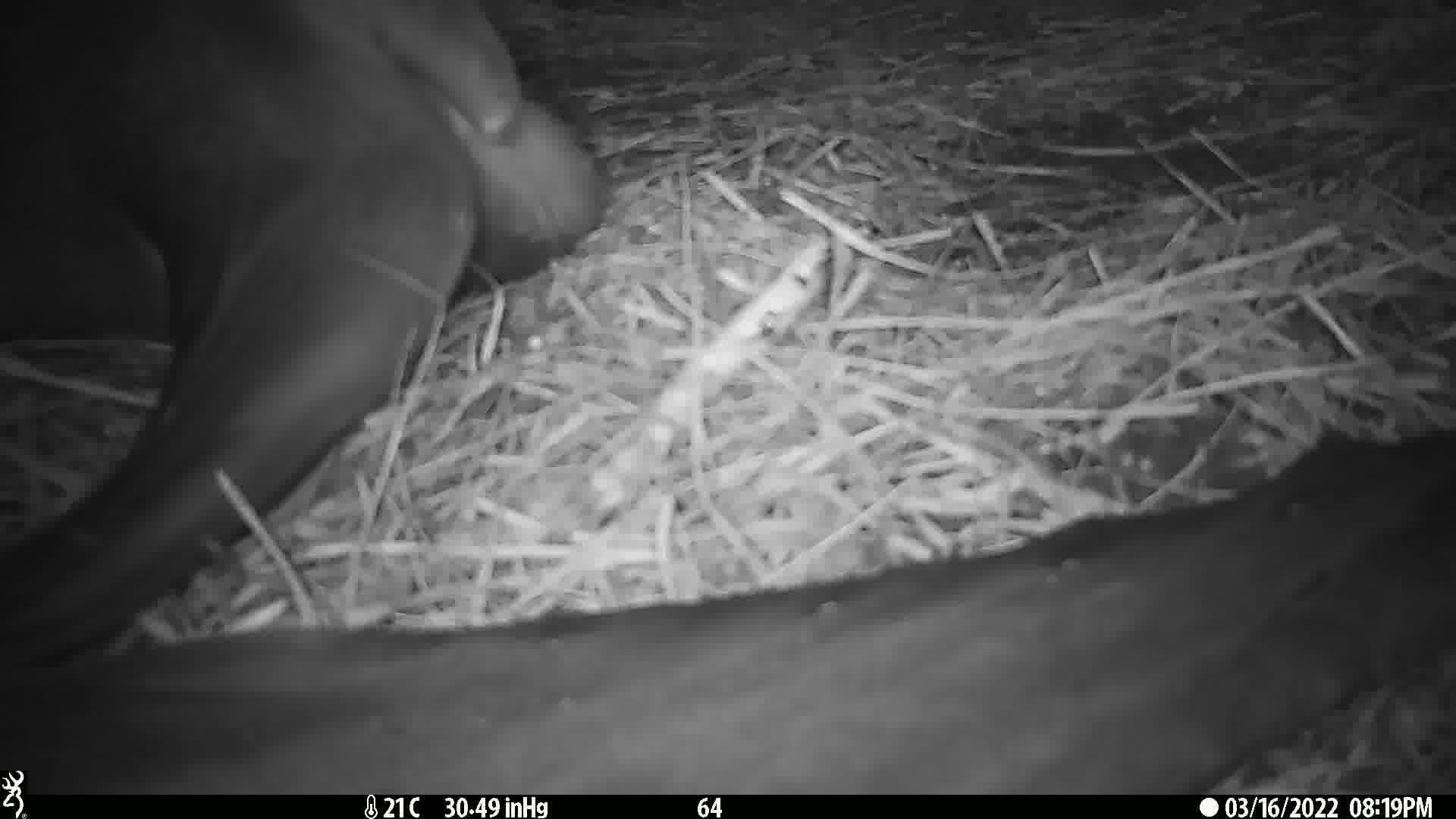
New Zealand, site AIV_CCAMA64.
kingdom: Animalia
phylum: Chordata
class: Mammalia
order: Carnivora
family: Otariidae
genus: Phocarctos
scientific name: Phocarctos hookeri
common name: new zealand sea lion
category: sealion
Sealion (new zealand sea lion) (Phocarctos hookeri).